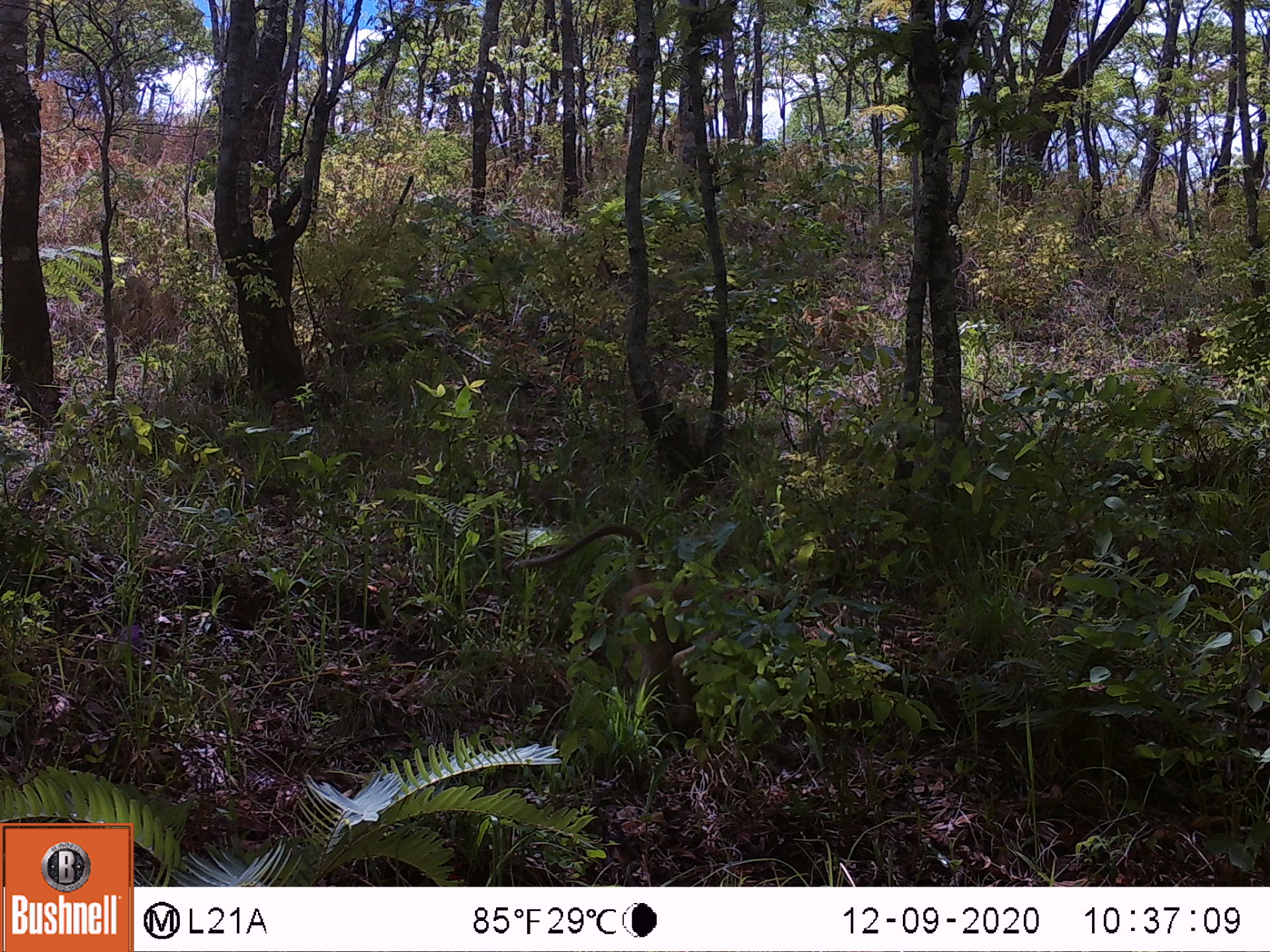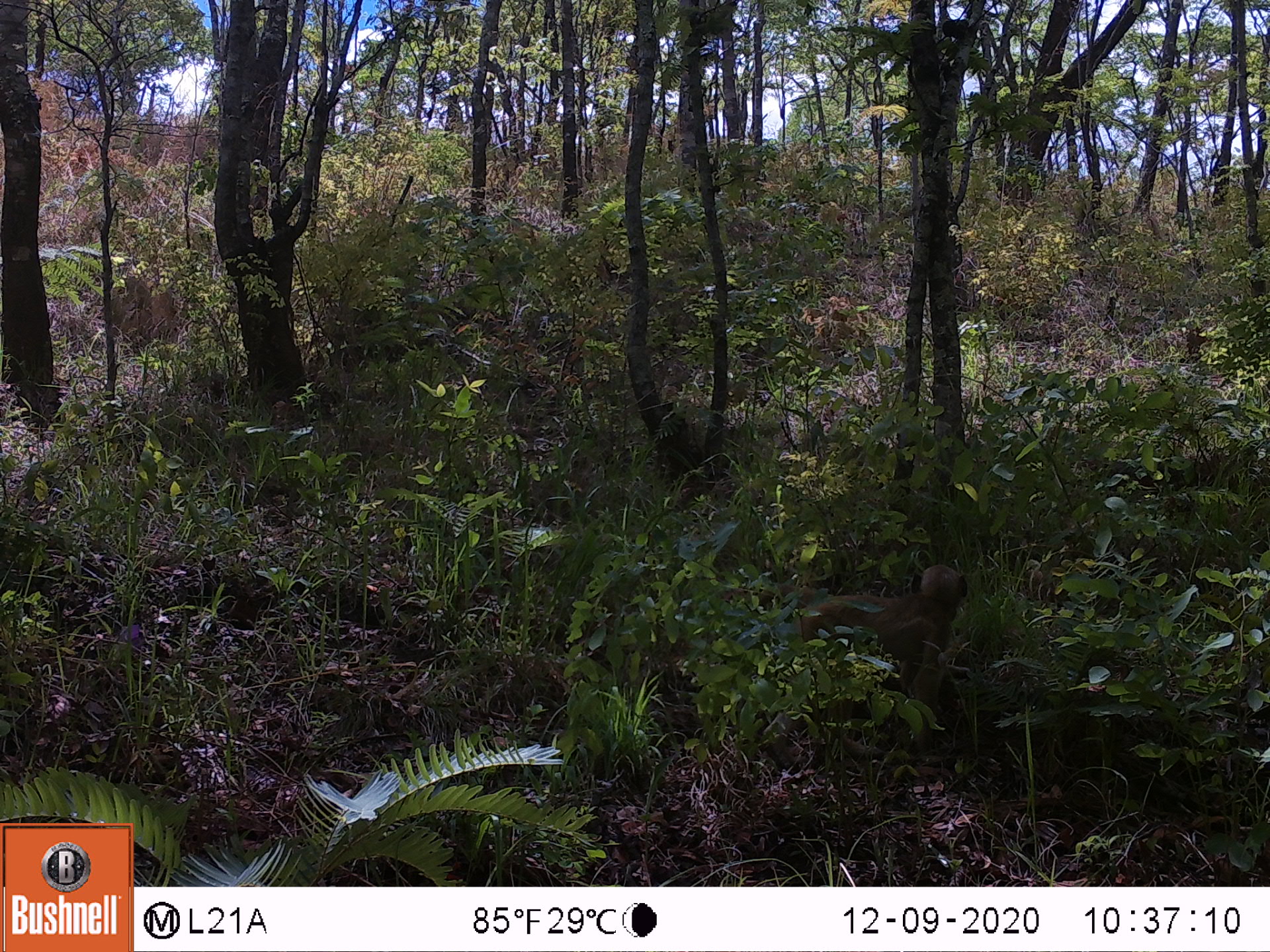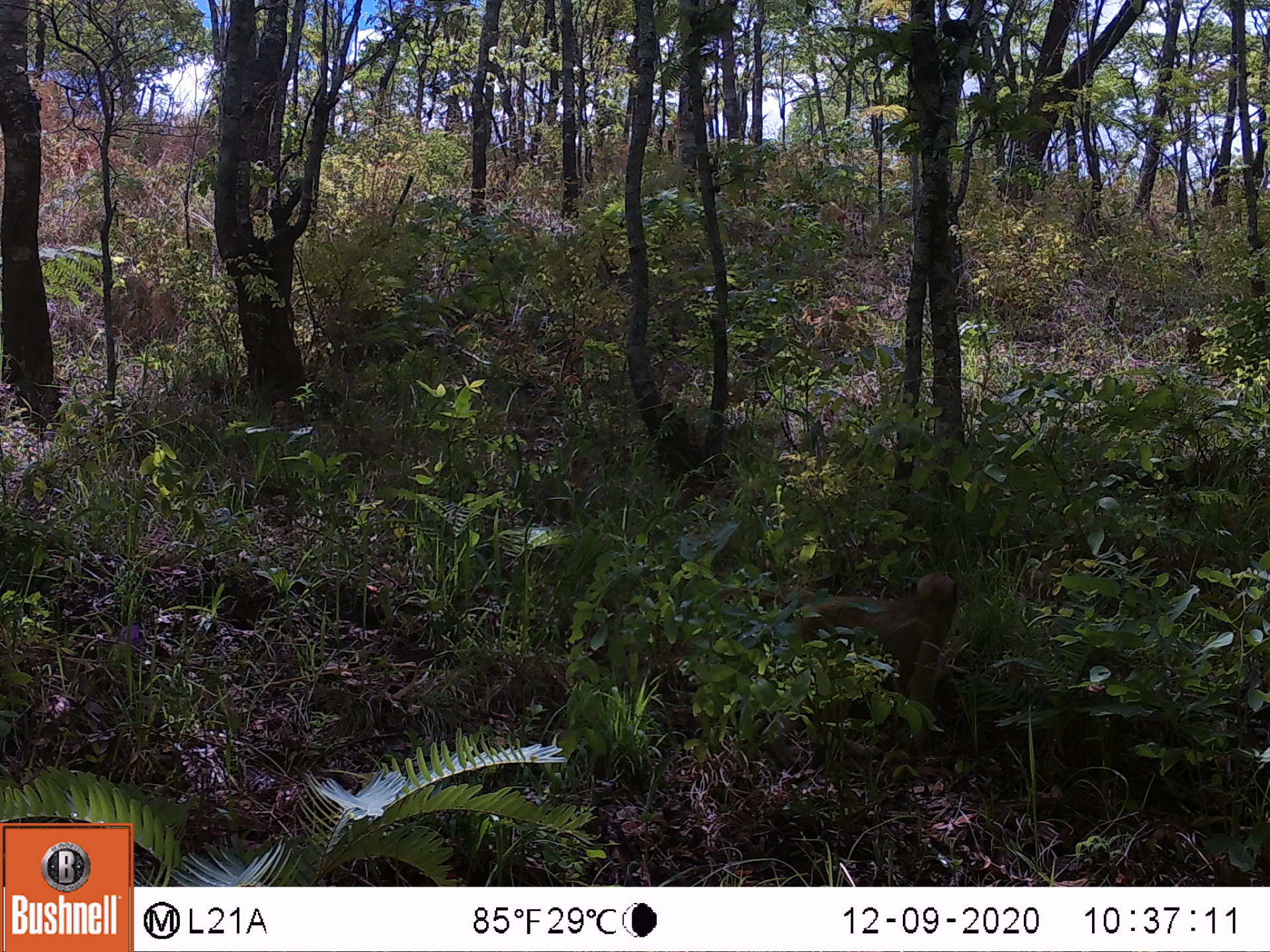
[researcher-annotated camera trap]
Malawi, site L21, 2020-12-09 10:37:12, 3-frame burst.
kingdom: Animalia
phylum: Chordata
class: Mammalia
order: Primates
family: Cercopithecidae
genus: Papio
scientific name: Papio cynocephalus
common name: yellow baboon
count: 1